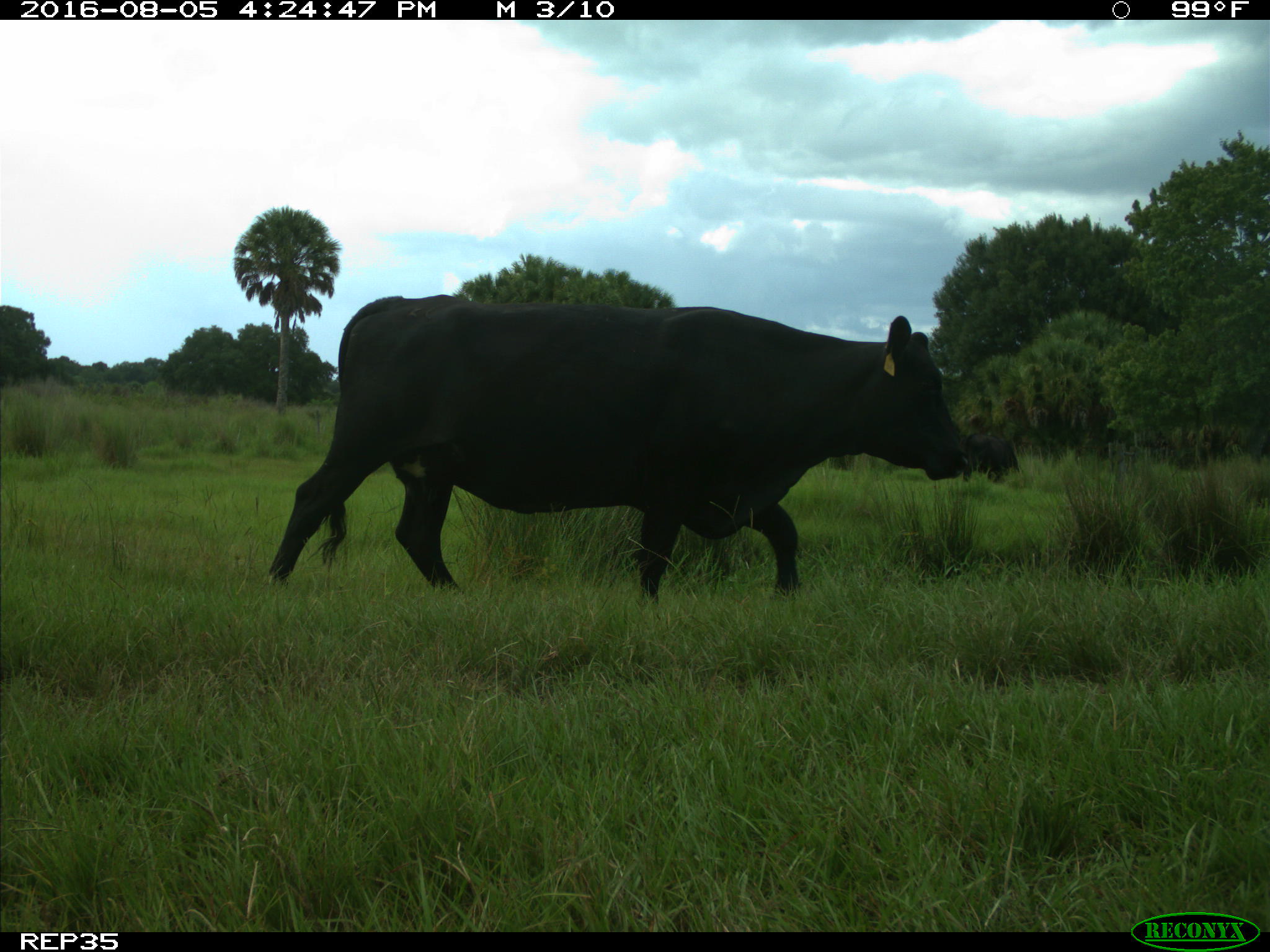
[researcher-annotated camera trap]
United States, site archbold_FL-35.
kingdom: Animalia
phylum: Chordata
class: Mammalia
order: Artiodactyla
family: Bovidae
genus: Bos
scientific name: Bos taurus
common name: domestic cow